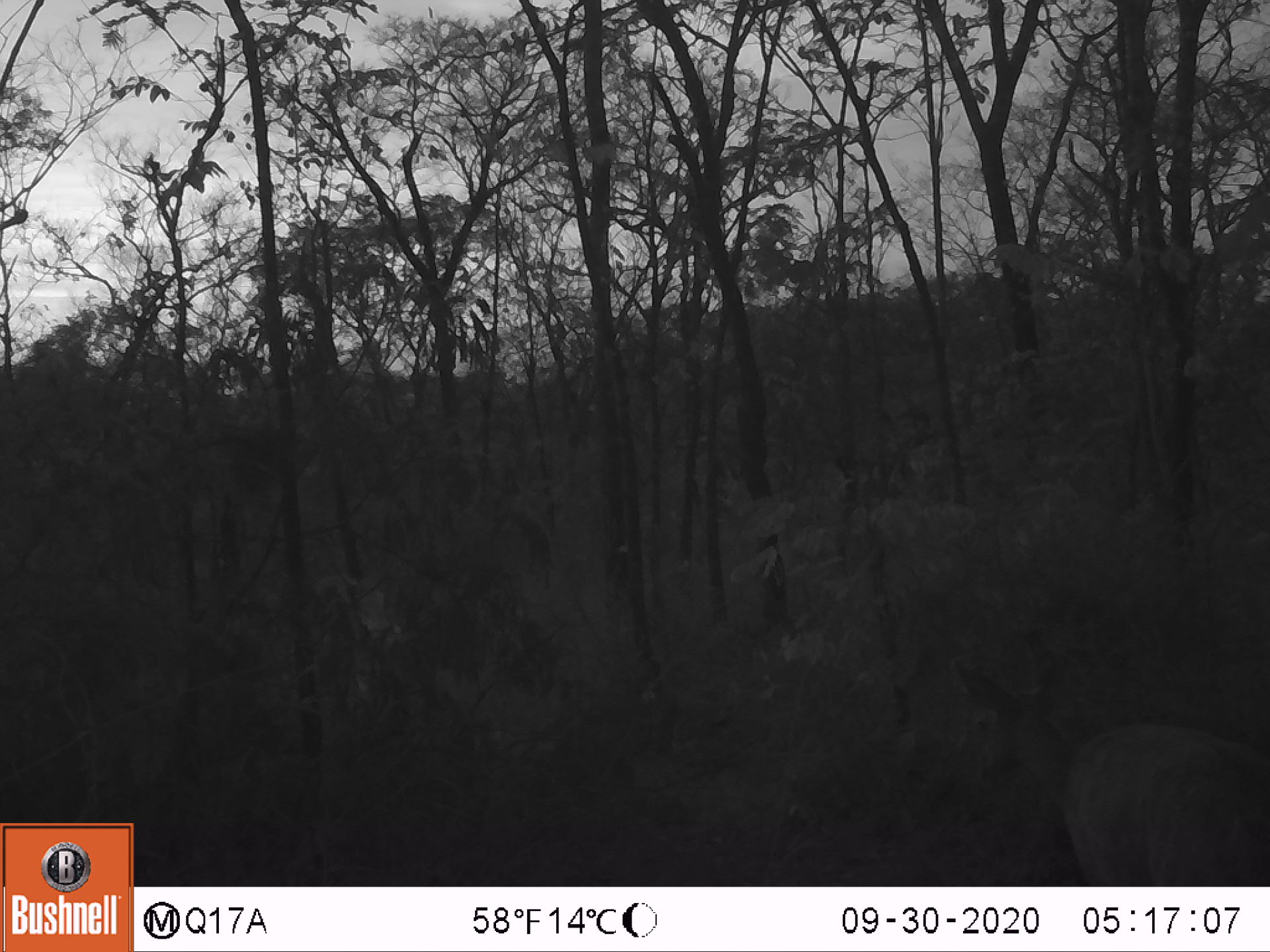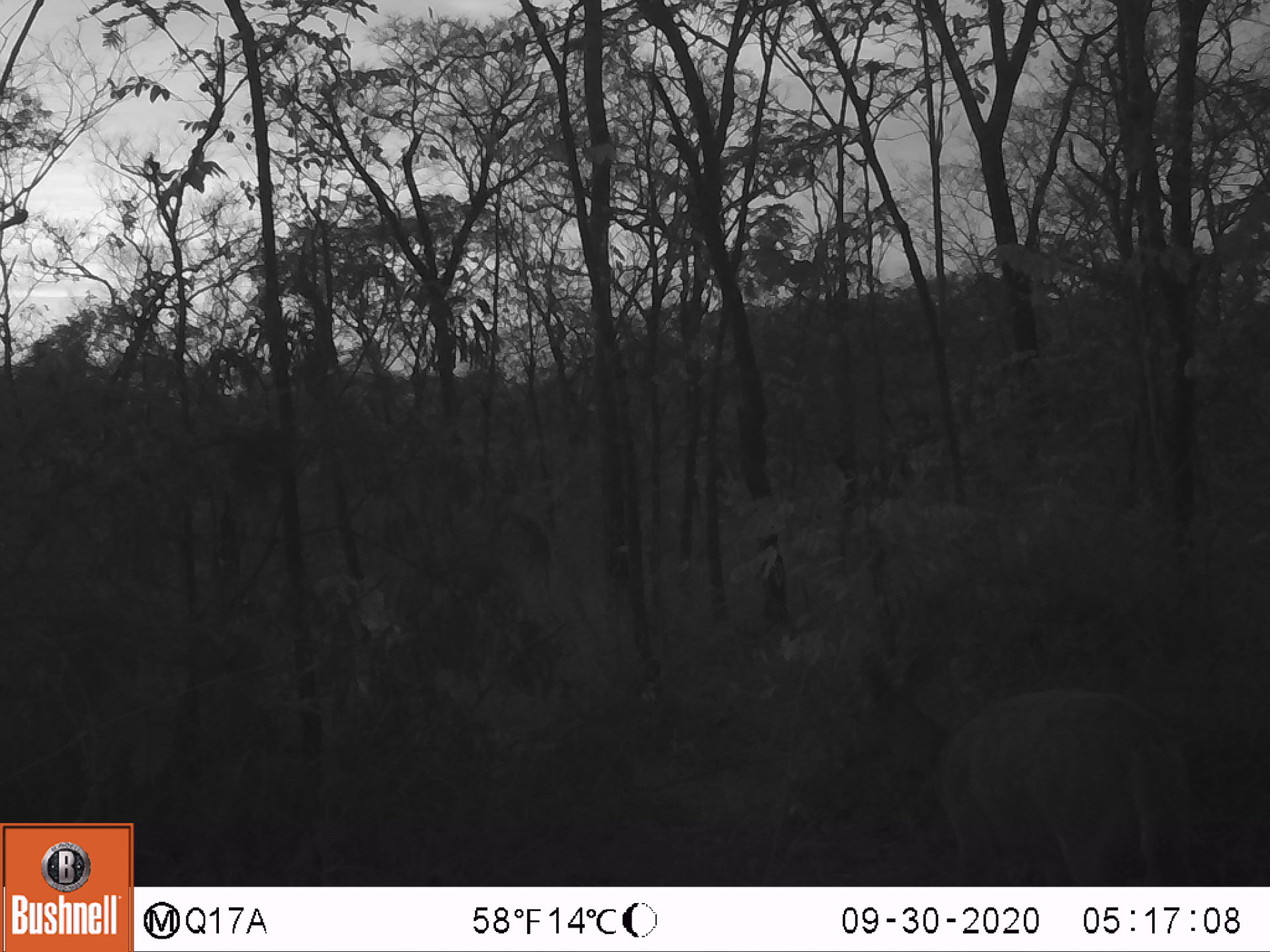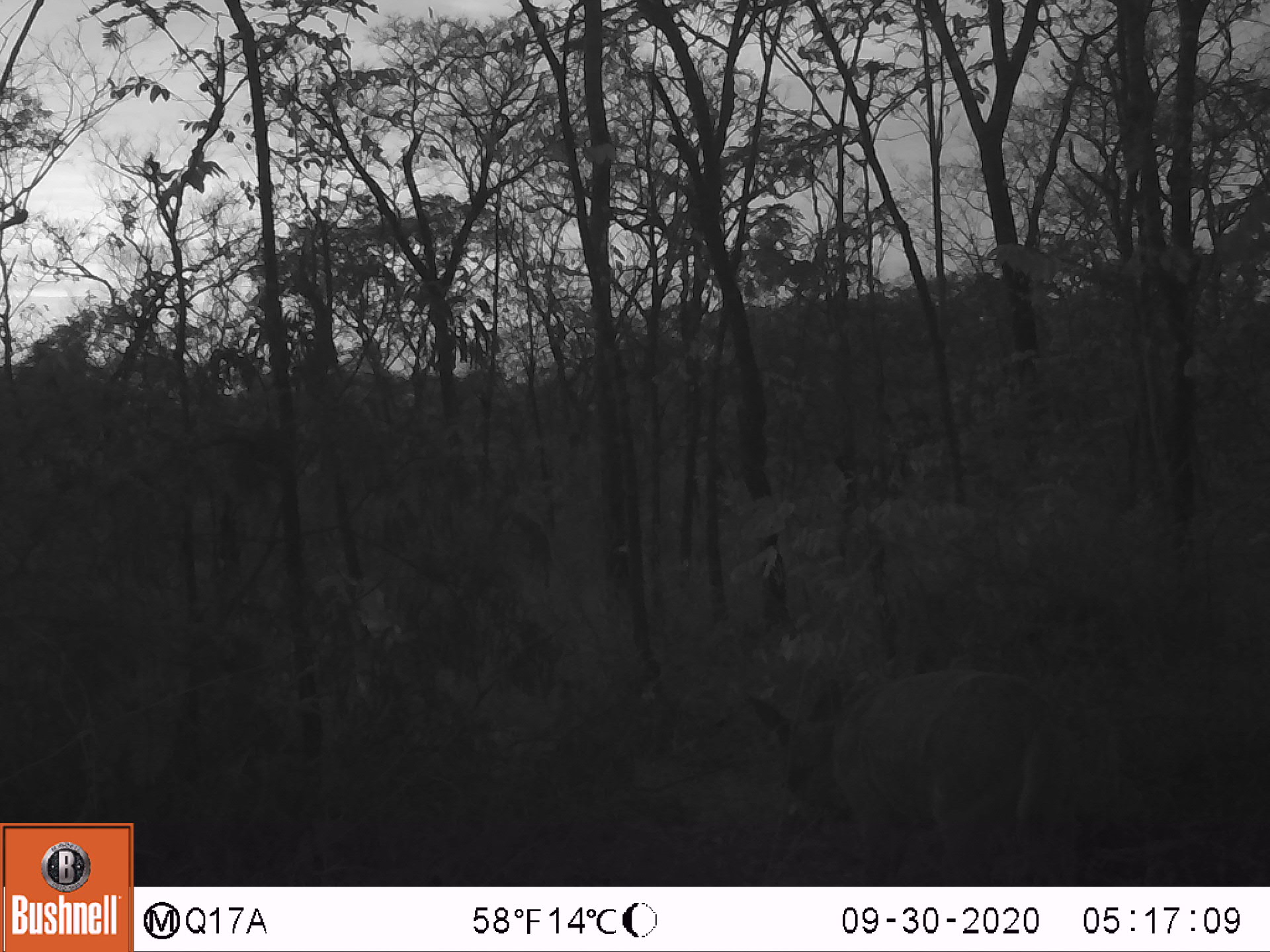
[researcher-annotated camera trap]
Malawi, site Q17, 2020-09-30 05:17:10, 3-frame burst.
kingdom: Animalia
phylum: Chordata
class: Mammalia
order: Artiodactyla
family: Bovidae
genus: Tragelaphus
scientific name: Tragelaphus sylvaticus sylvaticus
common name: cape bushbuck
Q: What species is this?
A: Cape bushbuck (Tragelaphus sylvaticus sylvaticus).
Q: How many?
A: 1.